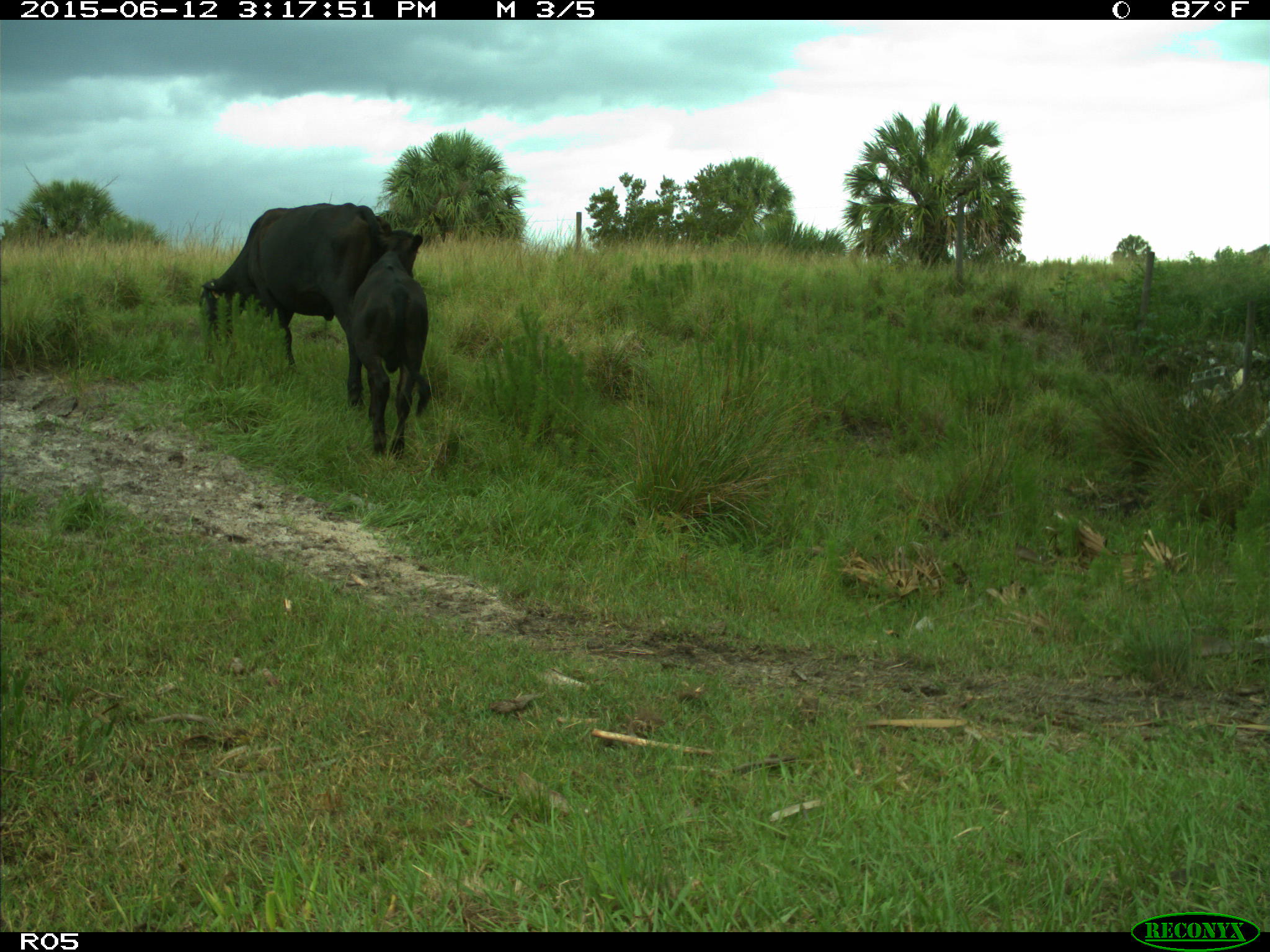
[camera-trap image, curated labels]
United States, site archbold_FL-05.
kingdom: Animalia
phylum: Chordata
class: Mammalia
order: Artiodactyla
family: Bovidae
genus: Bos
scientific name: Bos taurus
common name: domestic cow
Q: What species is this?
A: Bos taurus (domestic cow).